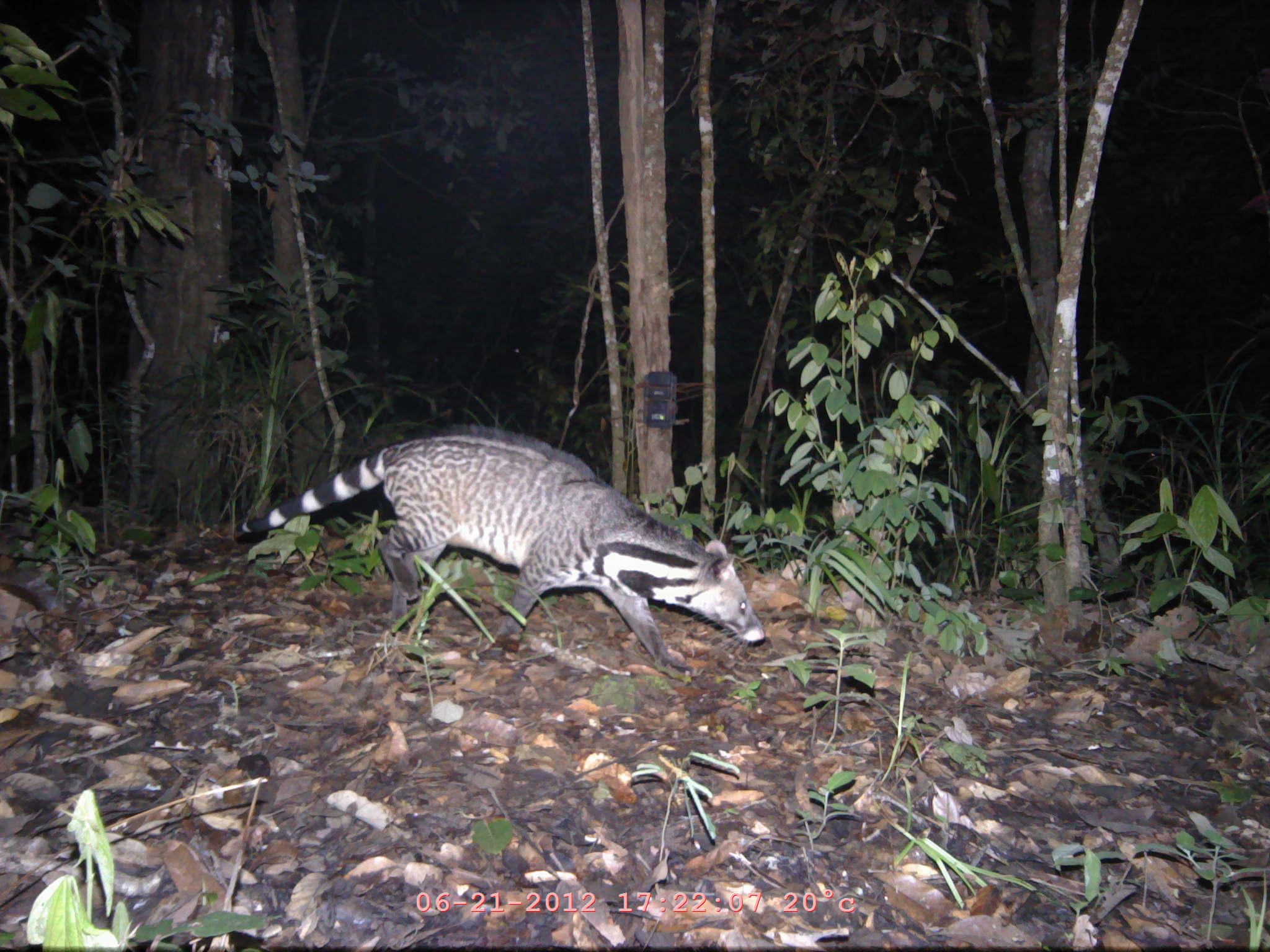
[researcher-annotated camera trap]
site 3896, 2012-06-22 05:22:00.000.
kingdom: Animalia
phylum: Chordata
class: Mammalia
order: Carnivora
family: Viverridae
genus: Viverra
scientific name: Viverra zibetha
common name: large indian civet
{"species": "Viverra zibetha (large indian civet)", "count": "1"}